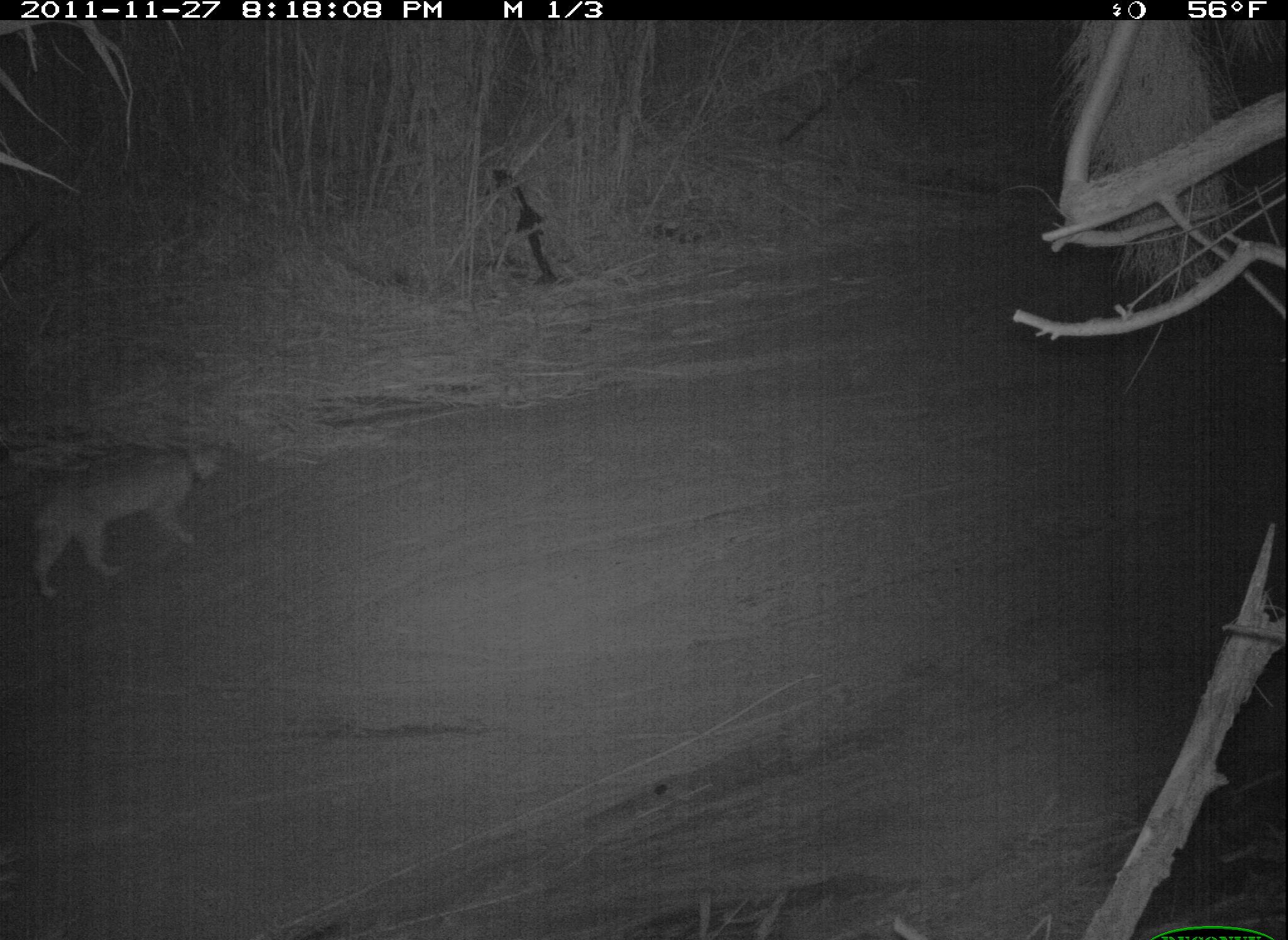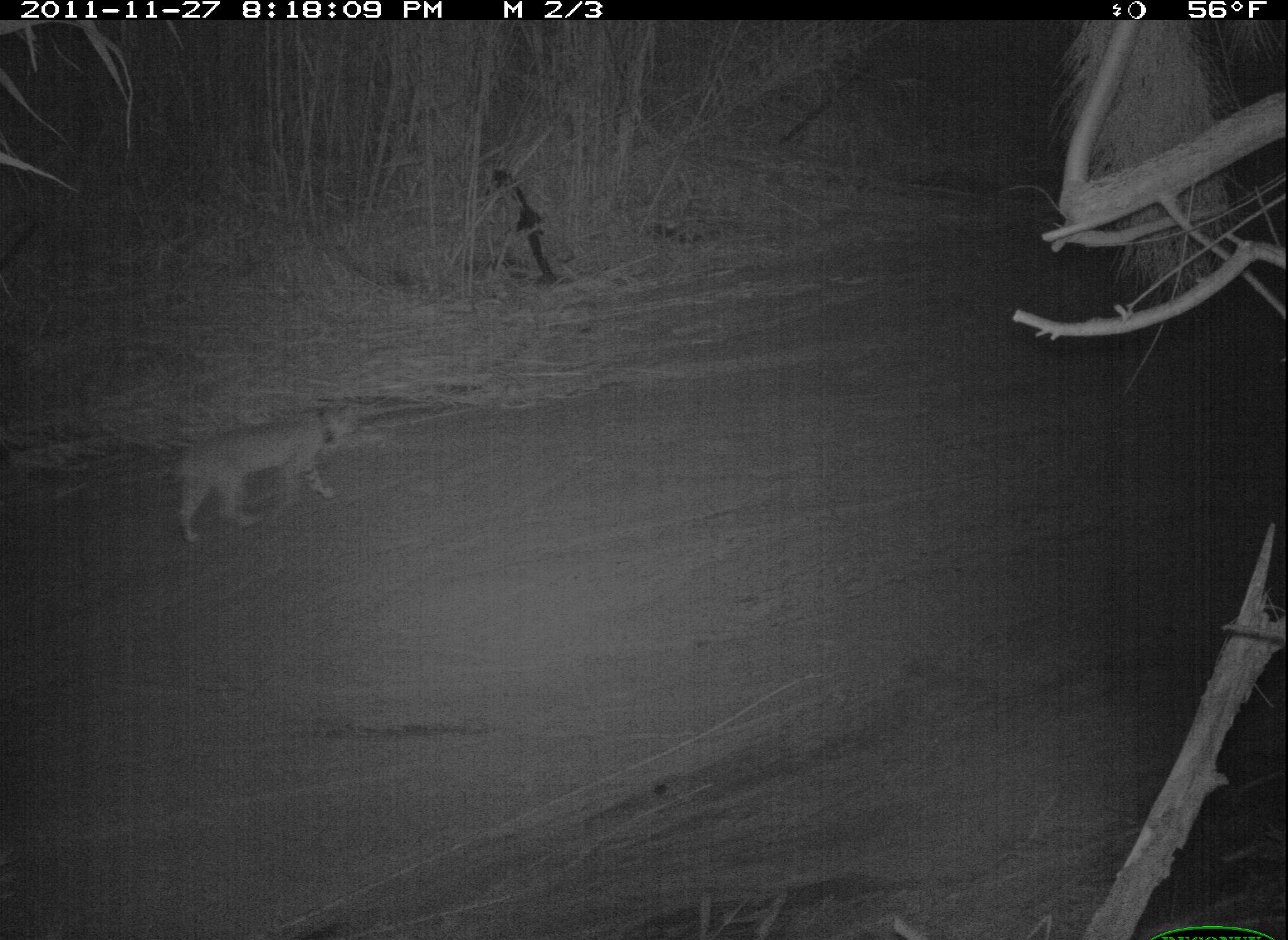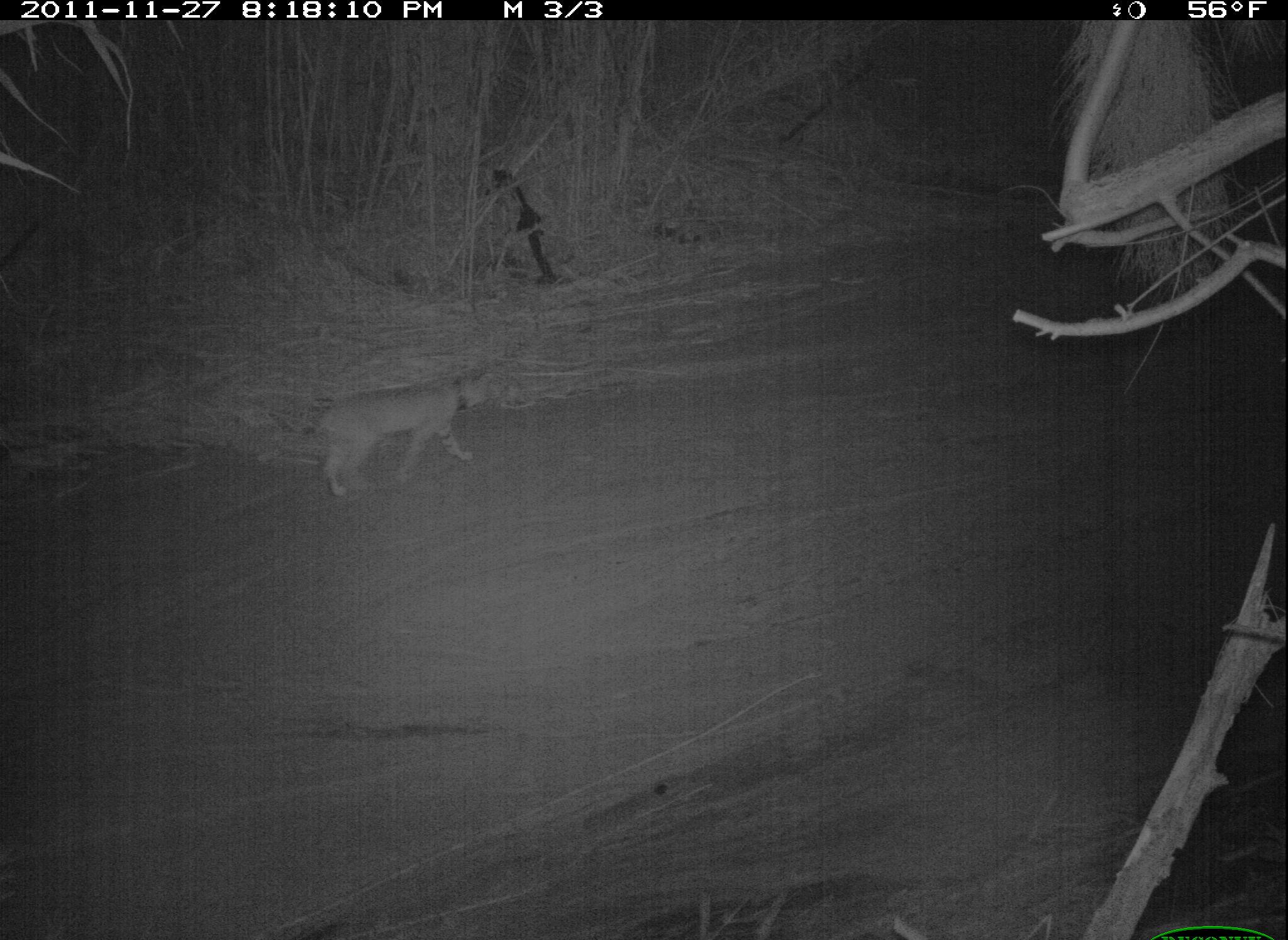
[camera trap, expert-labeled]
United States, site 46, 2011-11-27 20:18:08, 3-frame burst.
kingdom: Animalia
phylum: Chordata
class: Mammalia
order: Carnivora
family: Felidae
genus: Lynx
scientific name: Lynx rufus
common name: bobcat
Bobcat (Lynx rufus).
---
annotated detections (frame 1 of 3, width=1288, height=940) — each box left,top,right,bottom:
bobcat: 24,424,246,614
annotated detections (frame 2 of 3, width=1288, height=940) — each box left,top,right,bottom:
bobcat: 147,395,362,556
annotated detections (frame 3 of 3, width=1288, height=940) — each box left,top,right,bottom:
bobcat: 299,361,501,501